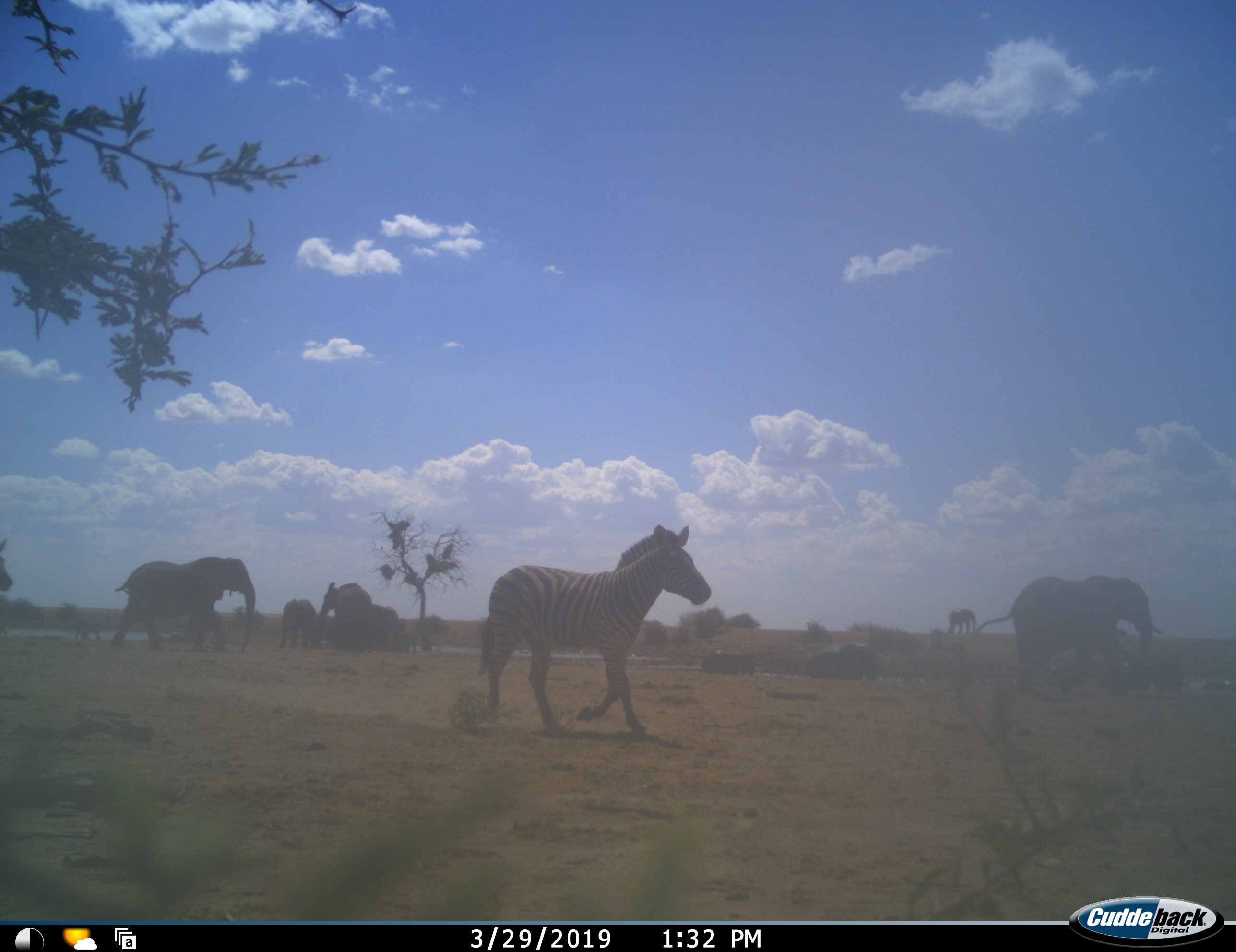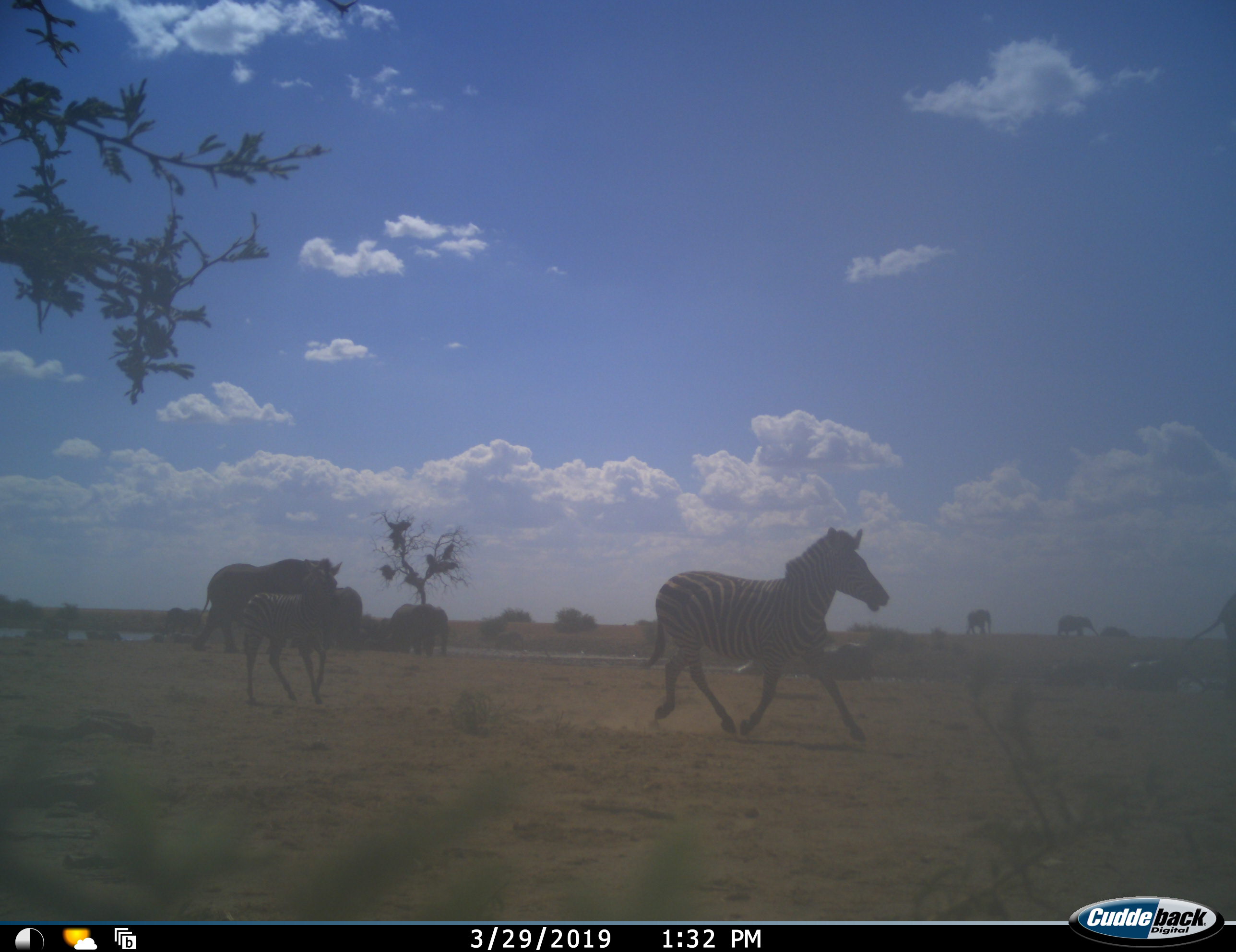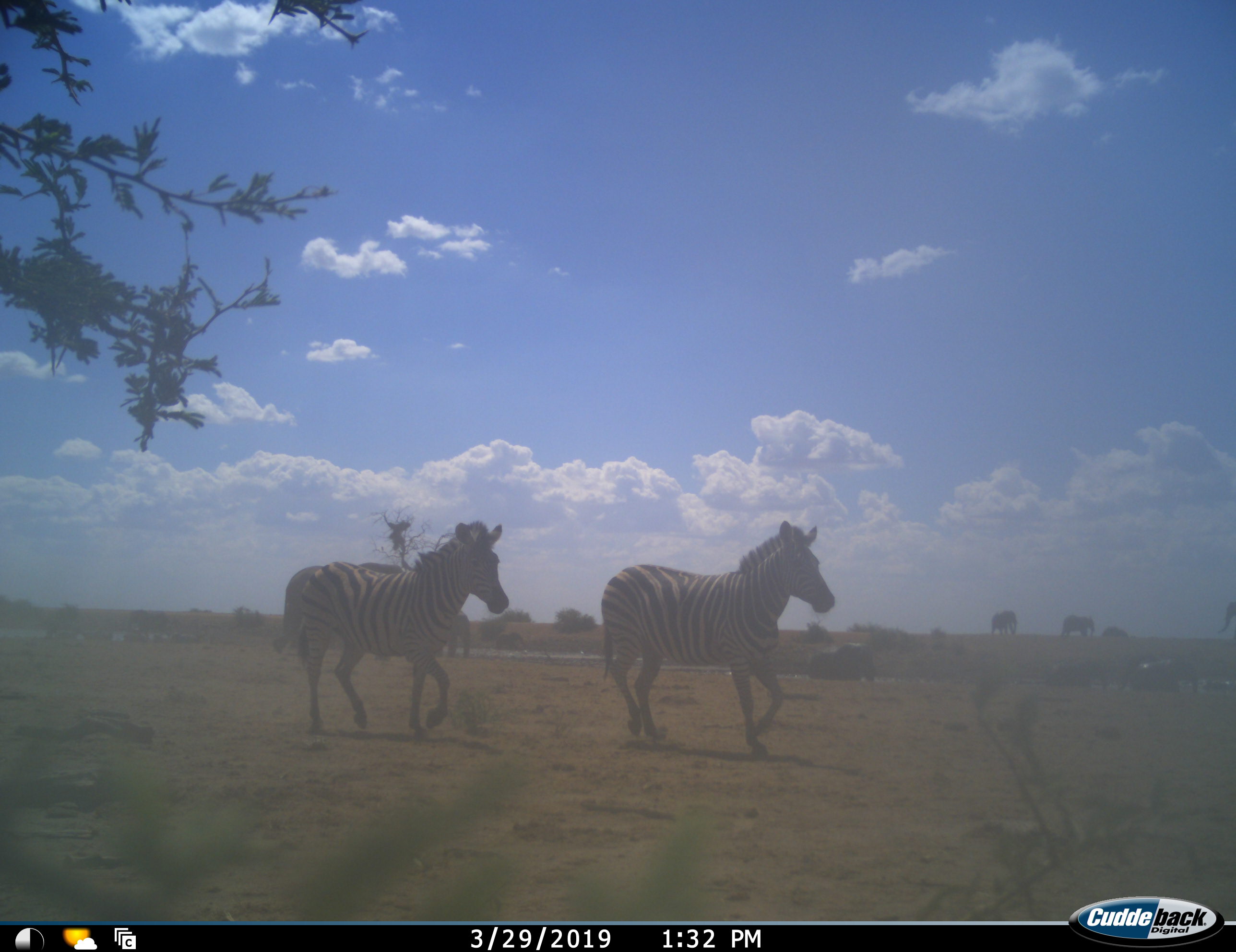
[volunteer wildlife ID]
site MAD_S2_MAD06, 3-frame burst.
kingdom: Animalia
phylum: Chordata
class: Mammalia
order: Proboscidea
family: Elephantidae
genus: Loxodonta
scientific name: Loxodonta africana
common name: african bush elephant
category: elephant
Elephant (african bush elephant) (Loxodonta africana), count 10. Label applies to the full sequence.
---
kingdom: Animalia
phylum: Chordata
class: Mammalia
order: Perissodactyla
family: Equidae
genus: Equus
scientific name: Equus quagga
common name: plains zebra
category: zebraplains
Zebraplains (plains zebra) (Equus quagga), count 2. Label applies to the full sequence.